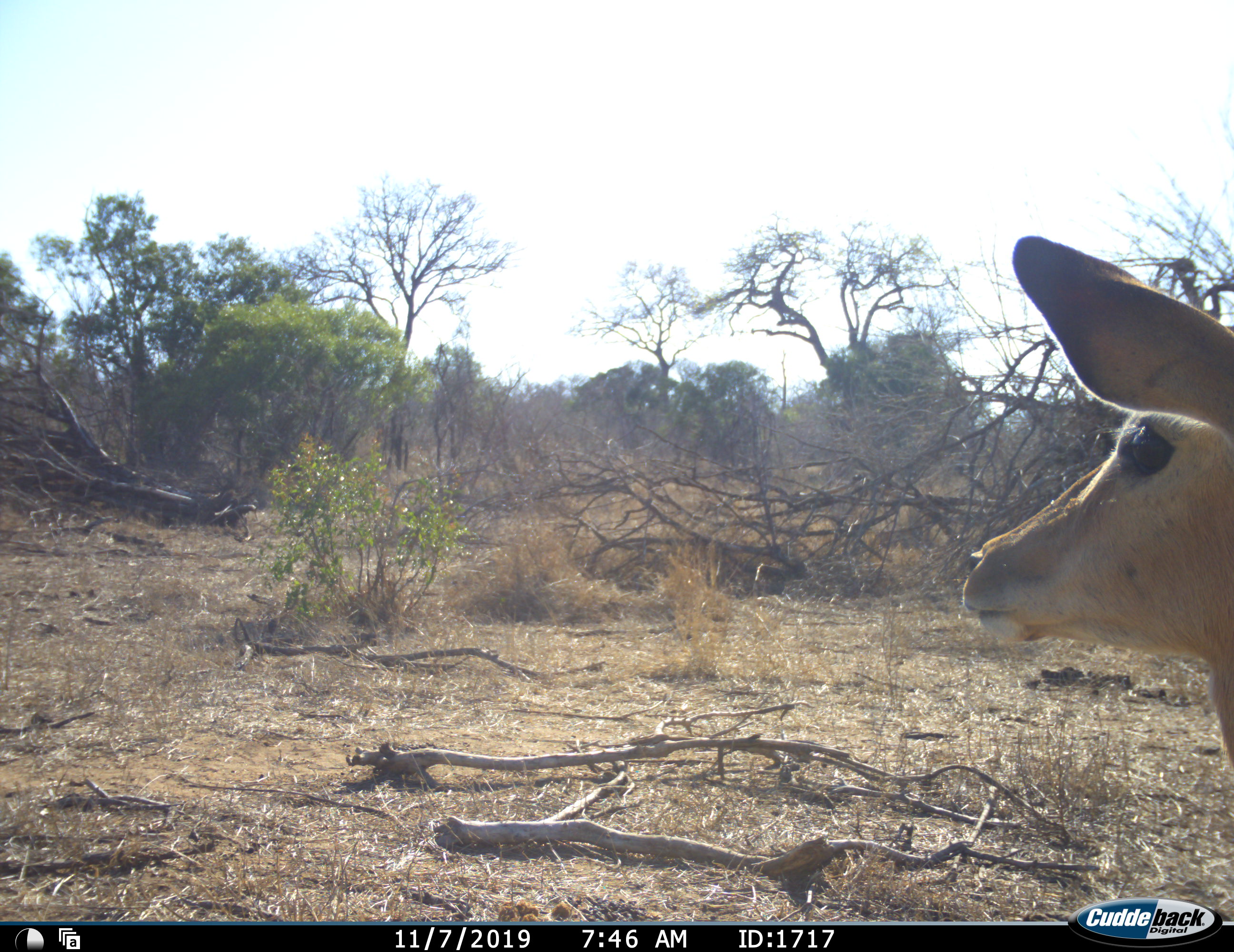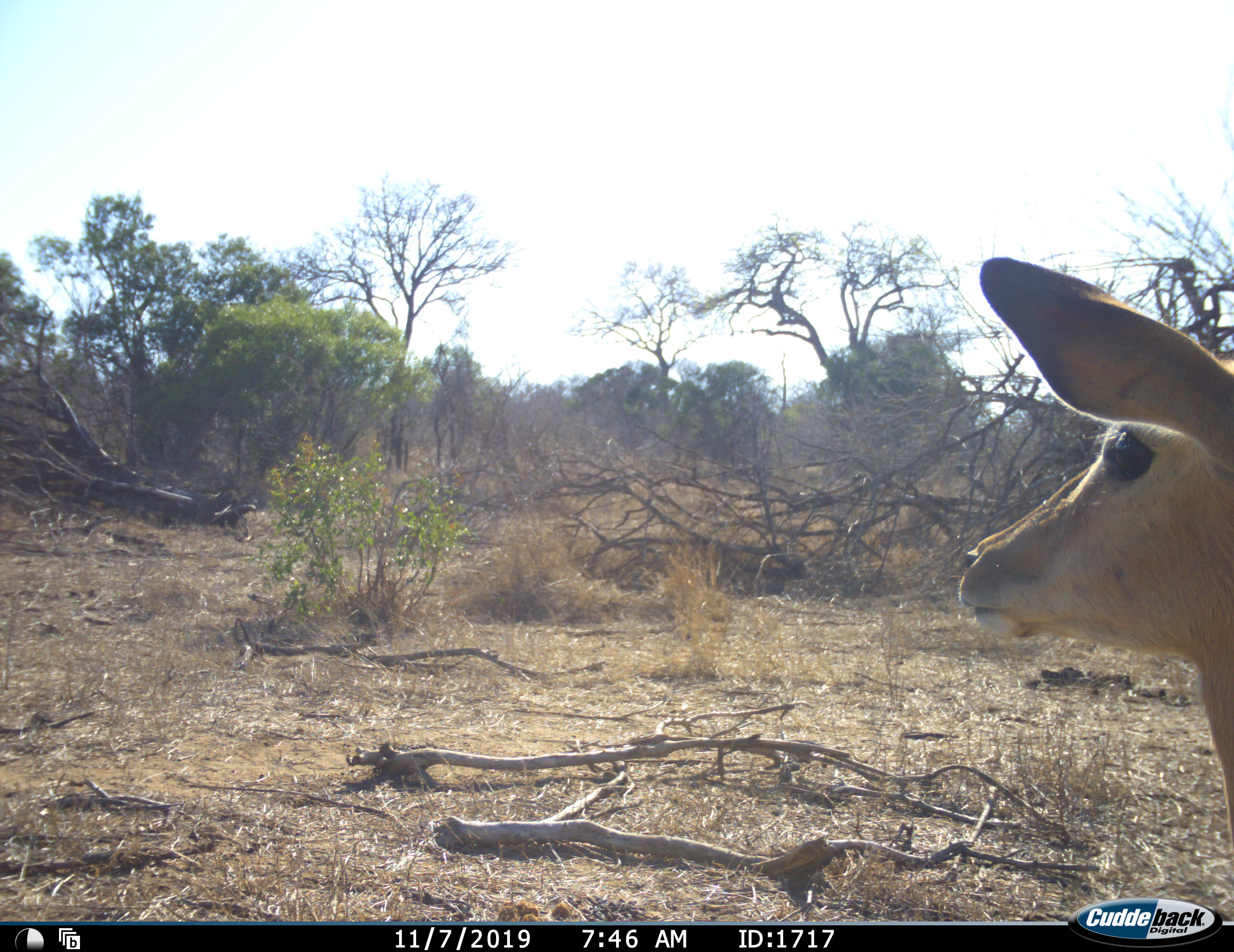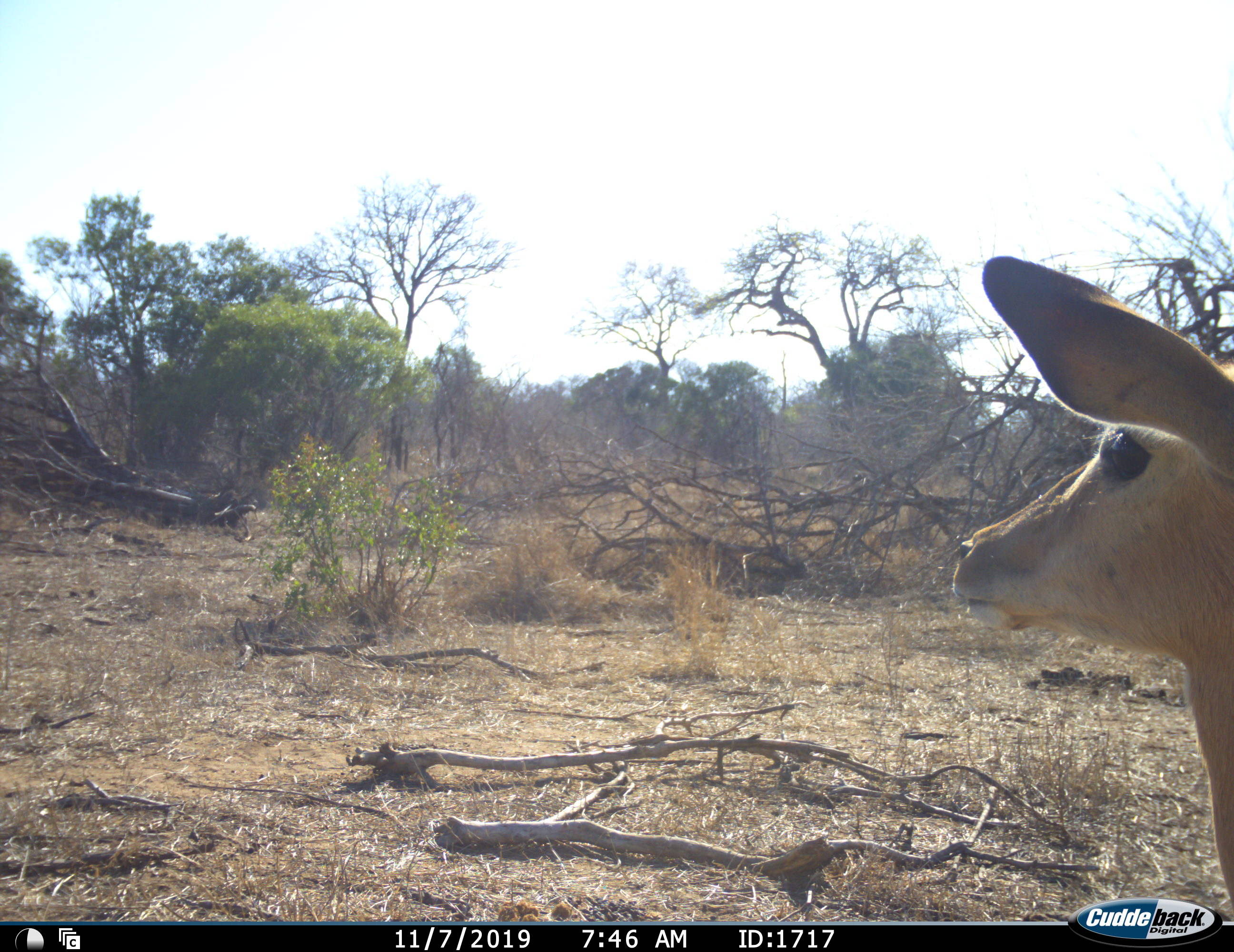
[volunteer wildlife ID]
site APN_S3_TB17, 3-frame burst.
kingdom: Animalia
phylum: Chordata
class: Mammalia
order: Artiodactyla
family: Bovidae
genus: Aepyceros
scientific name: Aepyceros melampus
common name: impala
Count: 1.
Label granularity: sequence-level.